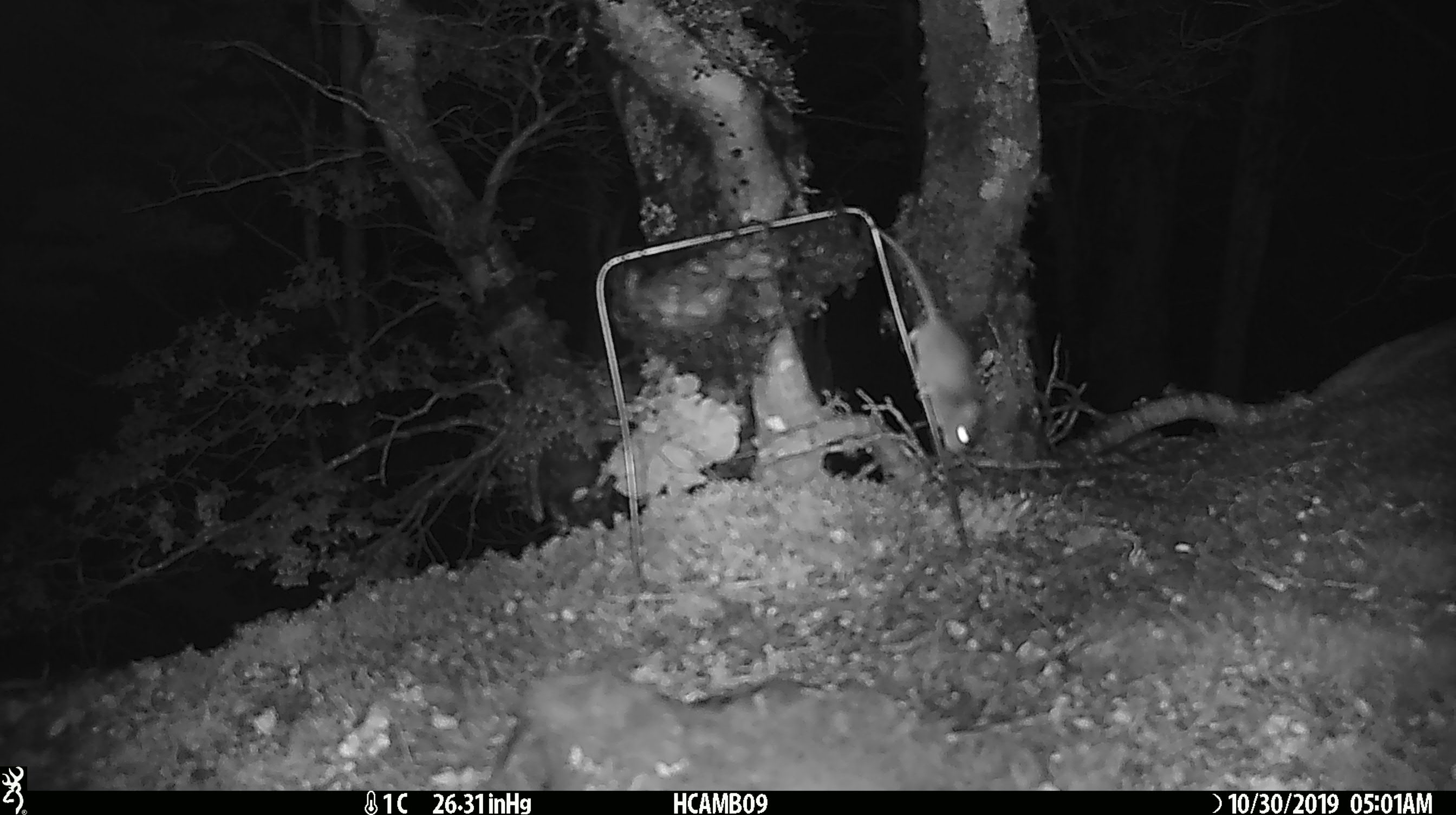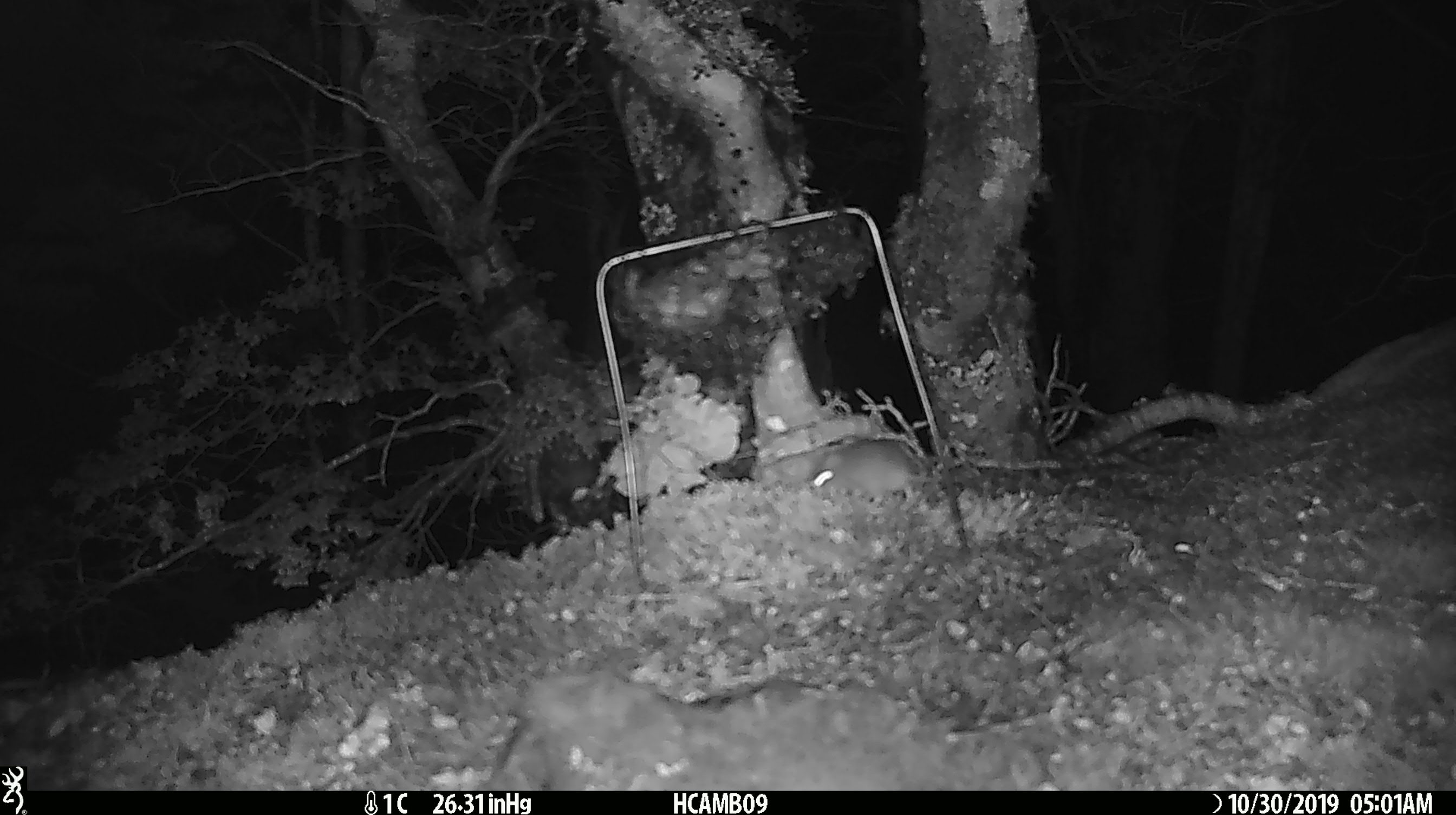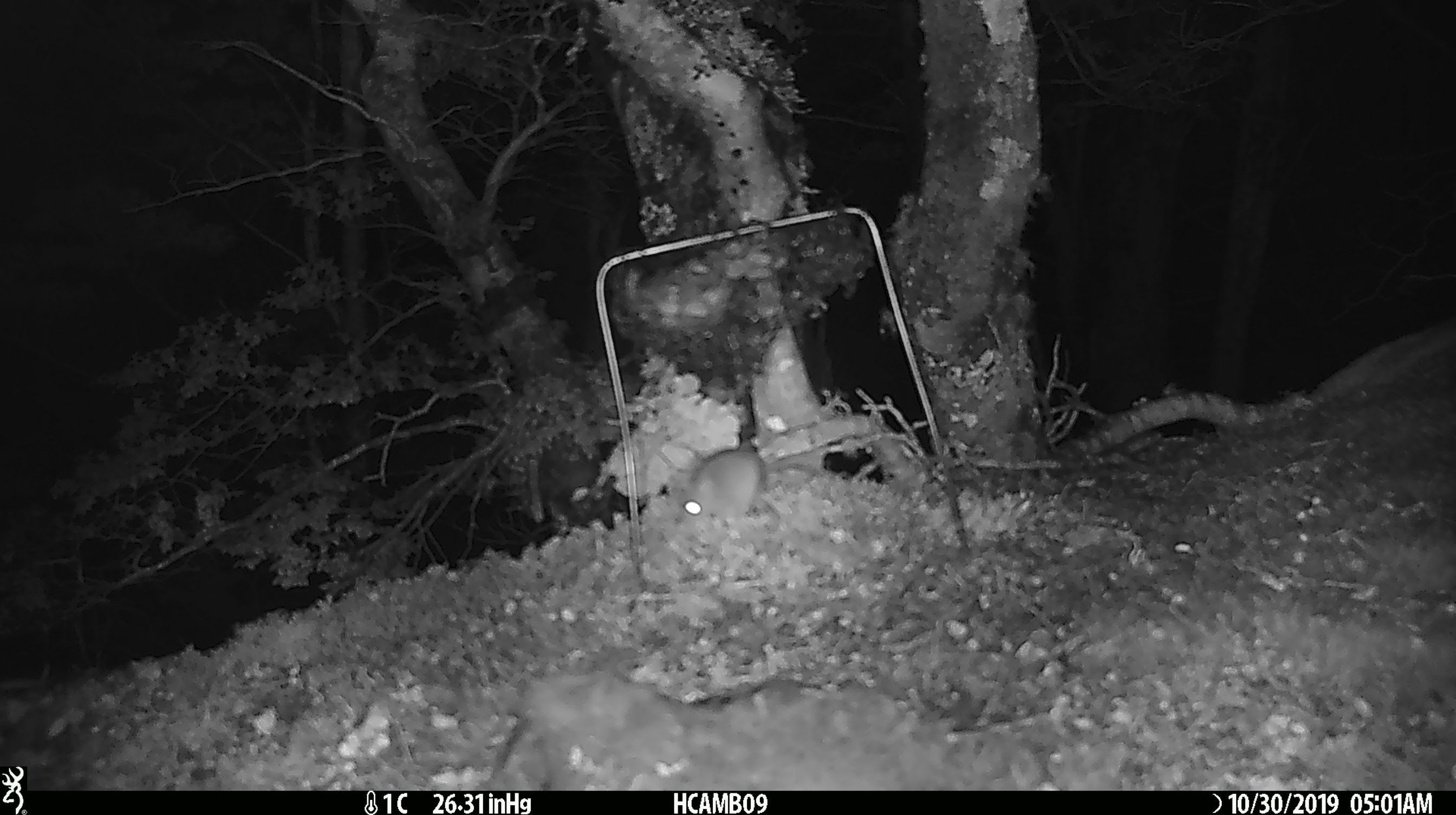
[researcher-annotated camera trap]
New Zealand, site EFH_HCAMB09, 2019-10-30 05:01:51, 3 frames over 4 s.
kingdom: Animalia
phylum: Chordata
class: Mammalia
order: Rodentia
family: Muridae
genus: Mus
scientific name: Mus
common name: mouse